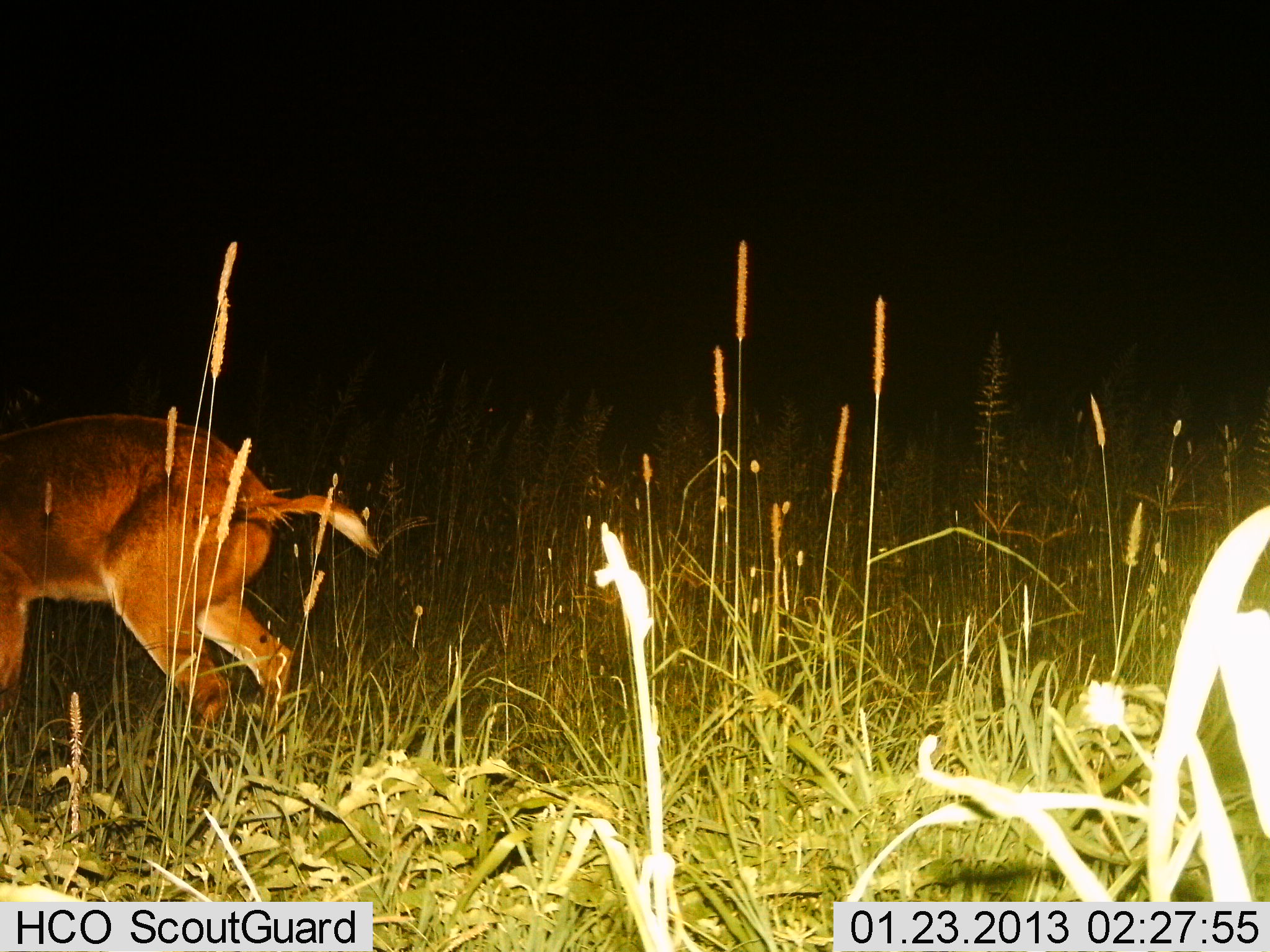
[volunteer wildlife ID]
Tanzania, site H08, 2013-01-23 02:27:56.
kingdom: Animalia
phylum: Chordata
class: Mammalia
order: Artiodactyla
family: Bovidae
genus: Redunca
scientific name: Redunca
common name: reedbuck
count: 1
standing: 79%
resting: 0%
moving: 21%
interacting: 0%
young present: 0%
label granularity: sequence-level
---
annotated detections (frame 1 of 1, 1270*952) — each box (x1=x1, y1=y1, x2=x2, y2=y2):
animal: (x1=0, y1=411, x2=382, y2=735)